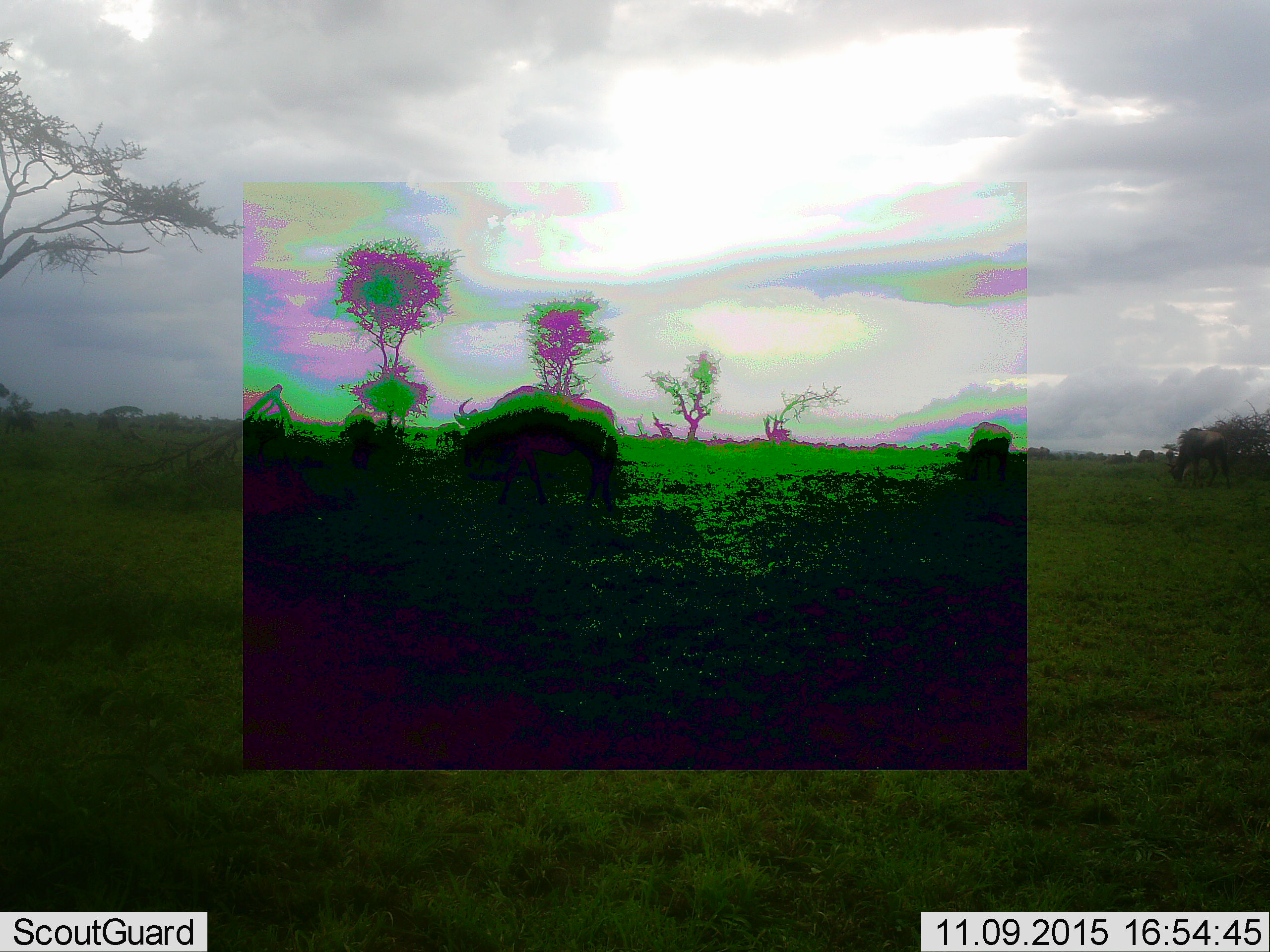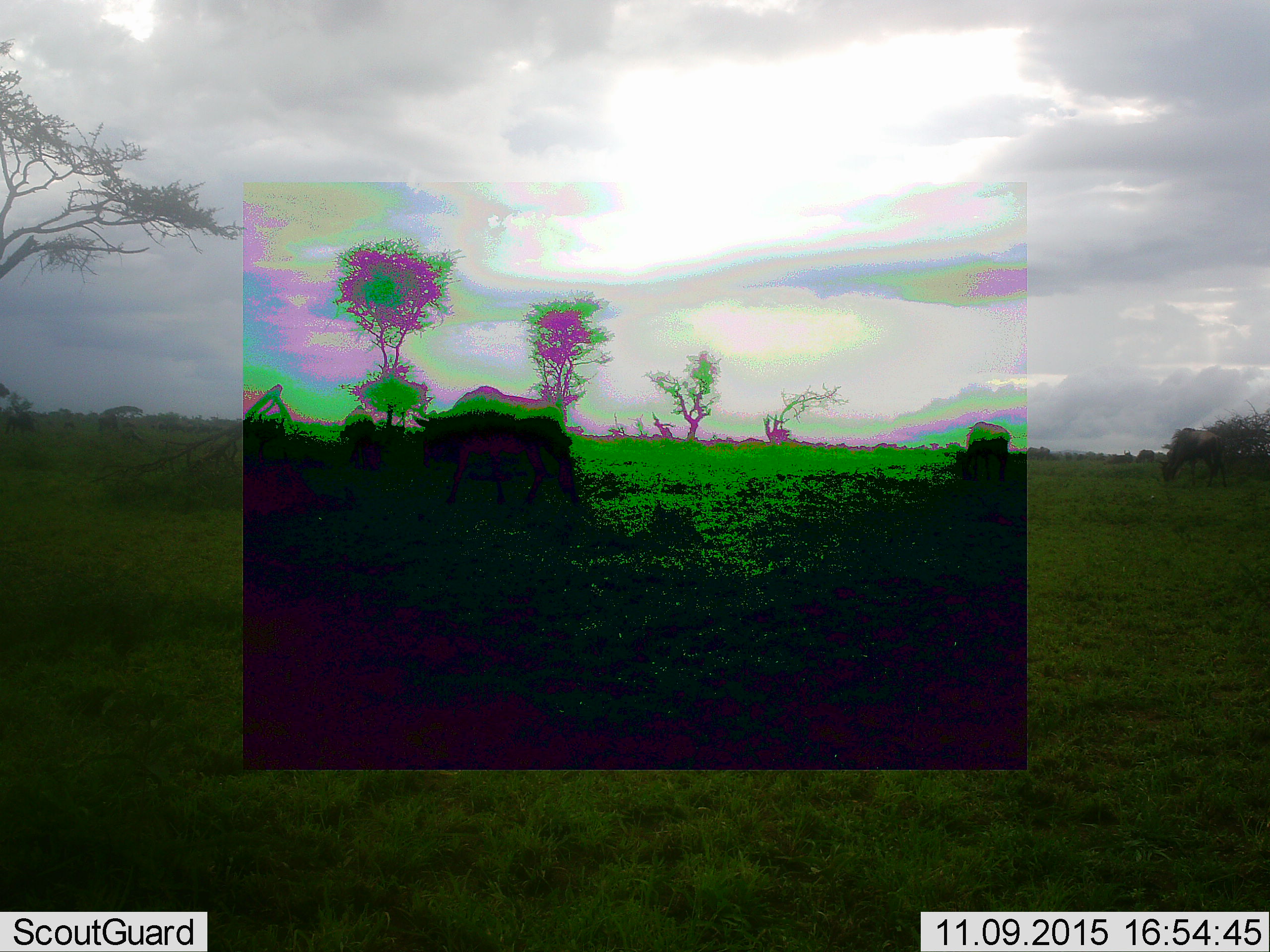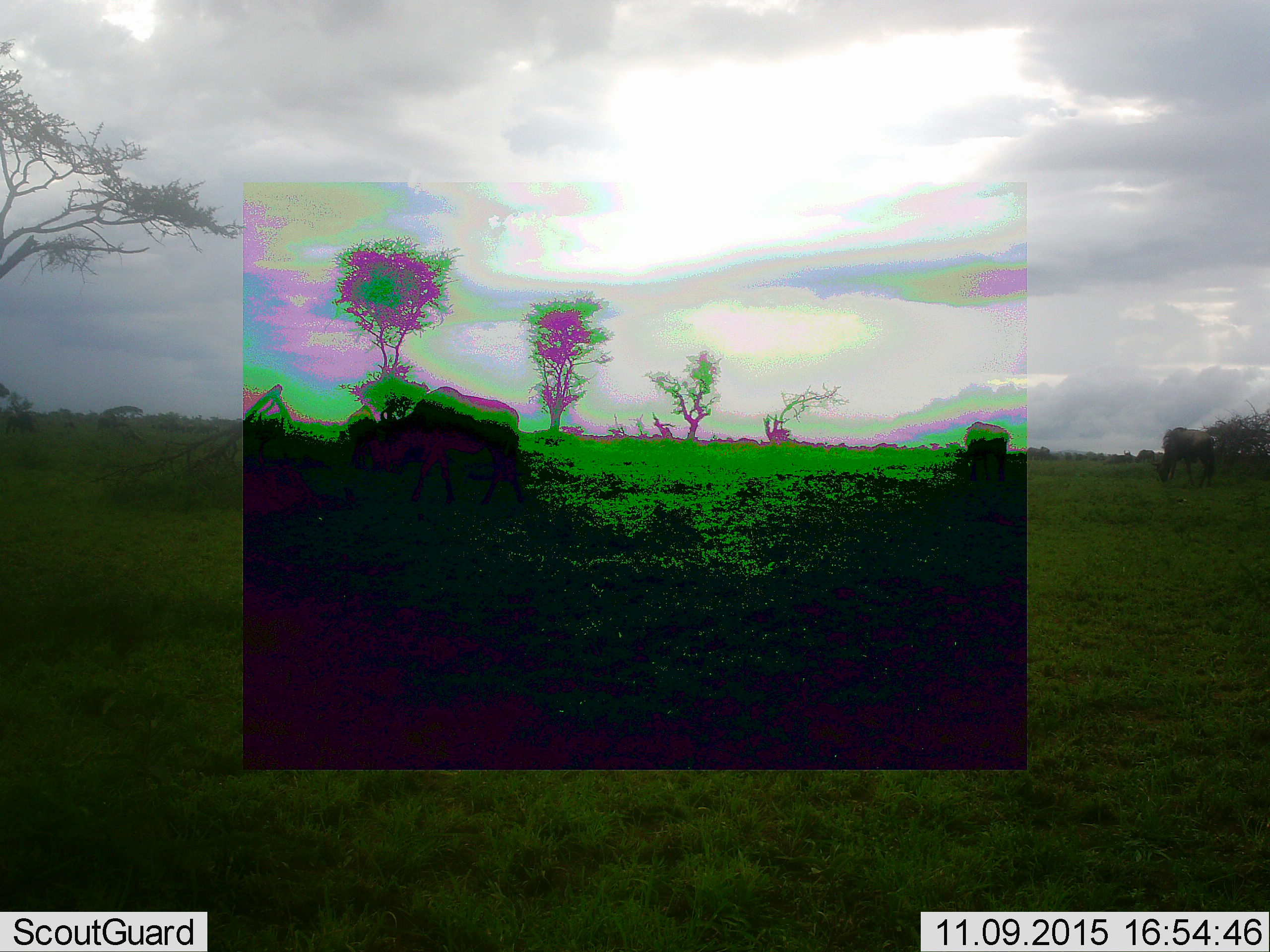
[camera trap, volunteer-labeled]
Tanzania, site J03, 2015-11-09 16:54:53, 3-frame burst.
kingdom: Animalia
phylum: Chordata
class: Mammalia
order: Artiodactyla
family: Bovidae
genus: Connochaetes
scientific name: Connochaetes taurinus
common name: blue wildebeest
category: wildebeest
Wildebeest (blue wildebeest) (Connochaetes taurinus), count 3. Behavior (volunteer vote fractions): standing 25%, resting 0%, moving 50%, interacting 0%. Young present (vote fraction): 0%. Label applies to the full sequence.